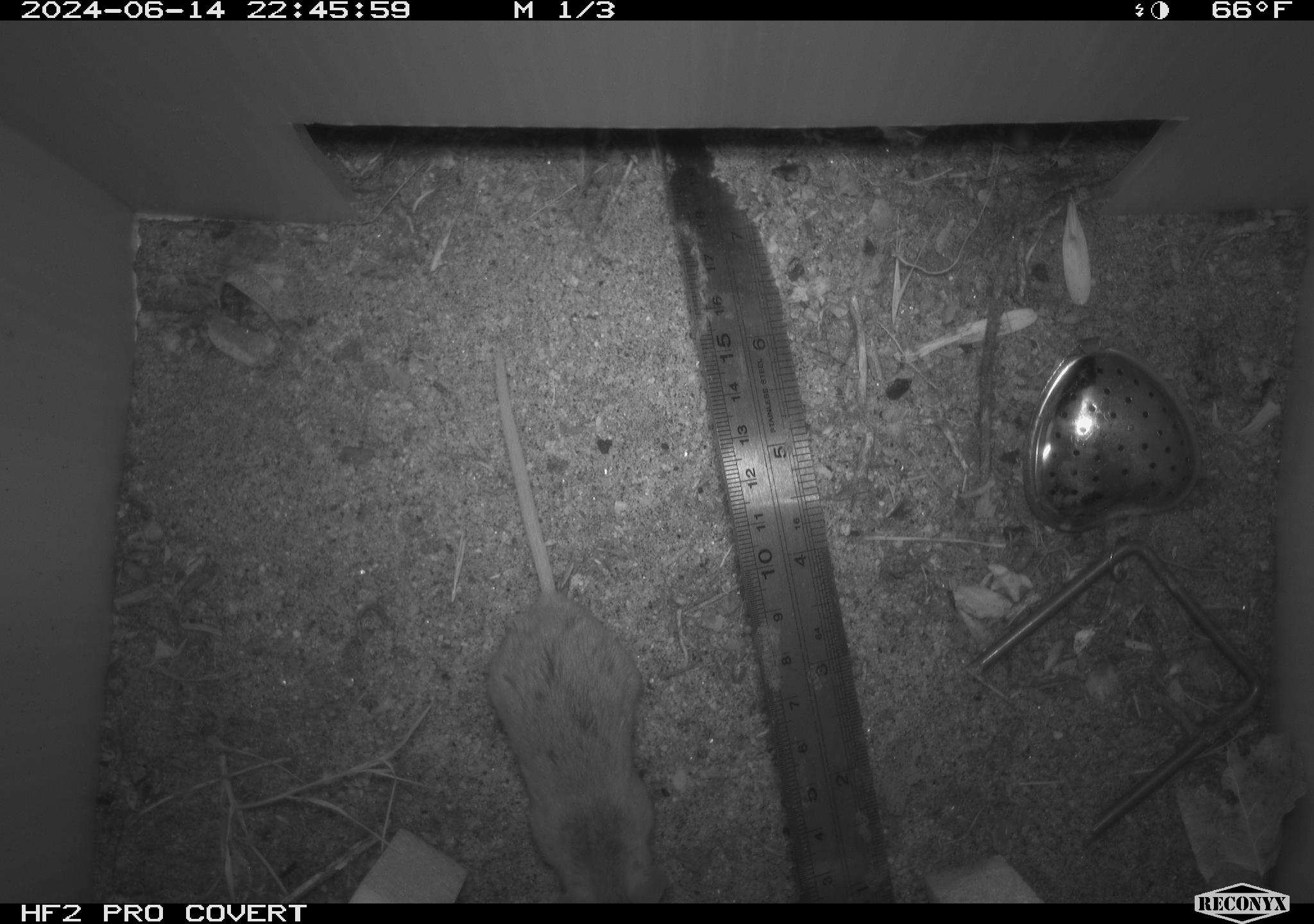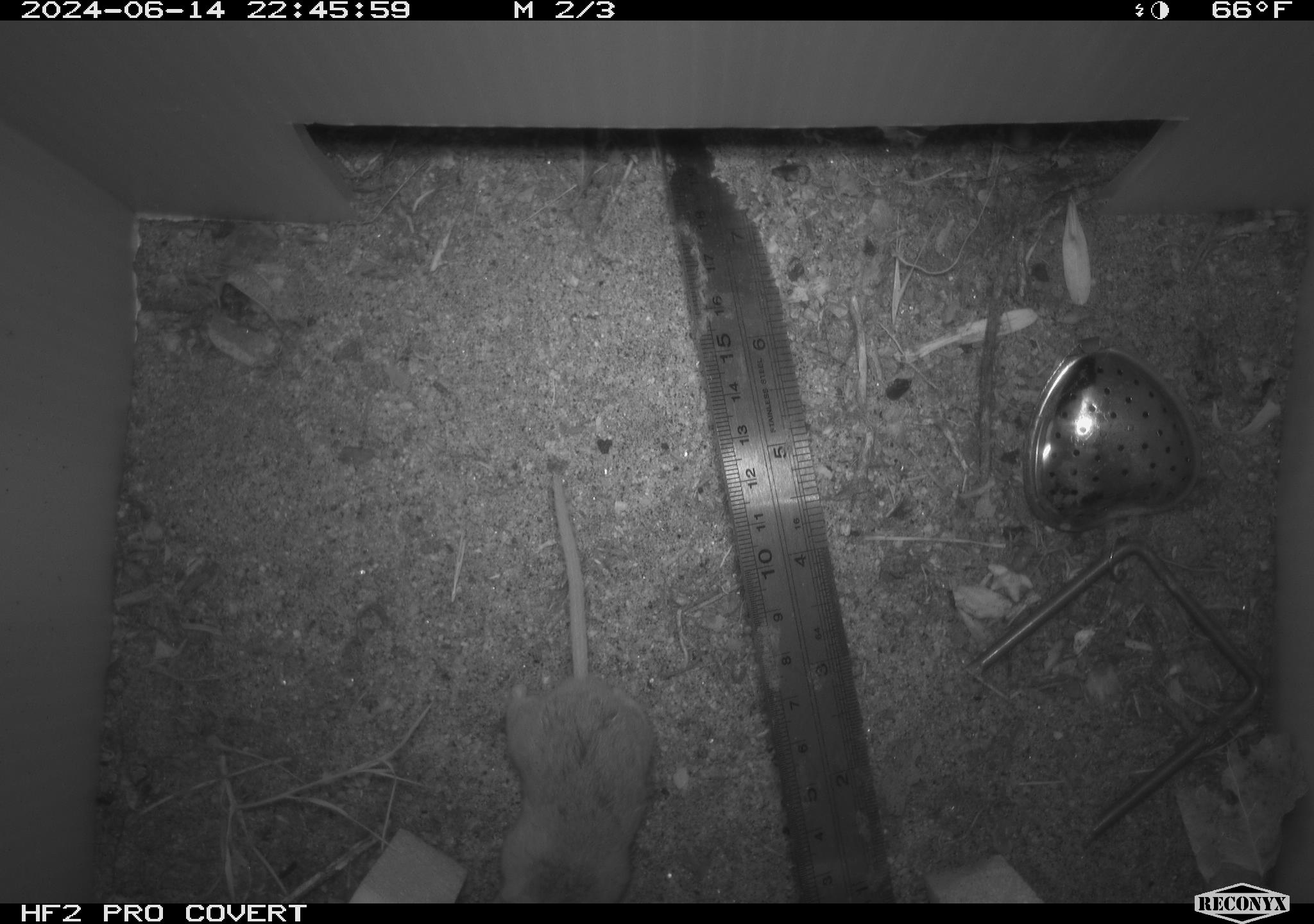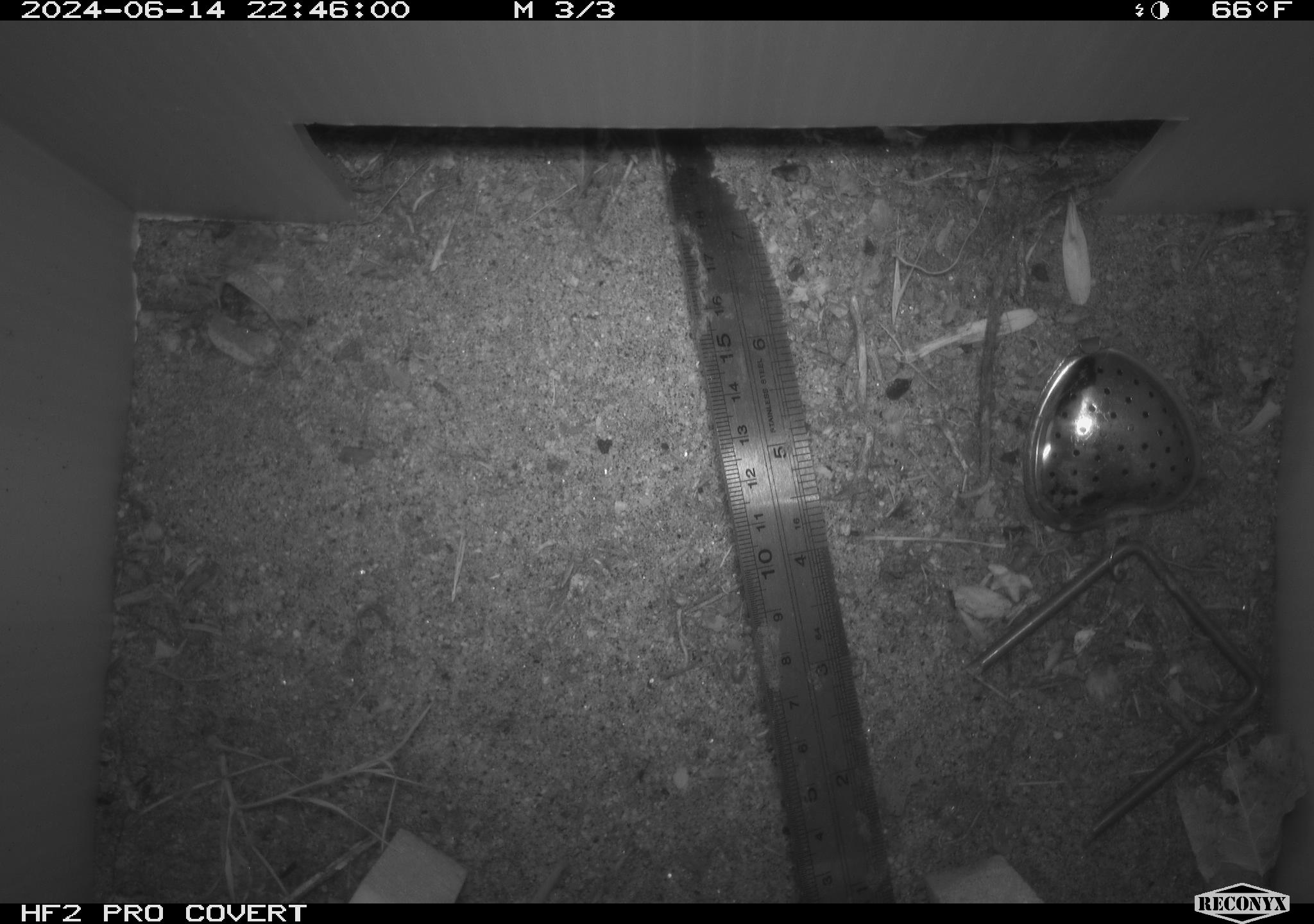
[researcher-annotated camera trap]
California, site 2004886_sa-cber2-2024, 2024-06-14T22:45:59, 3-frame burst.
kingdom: Animalia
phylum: Chordata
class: Mammalia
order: Rodentia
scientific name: Rodentia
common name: mouse species